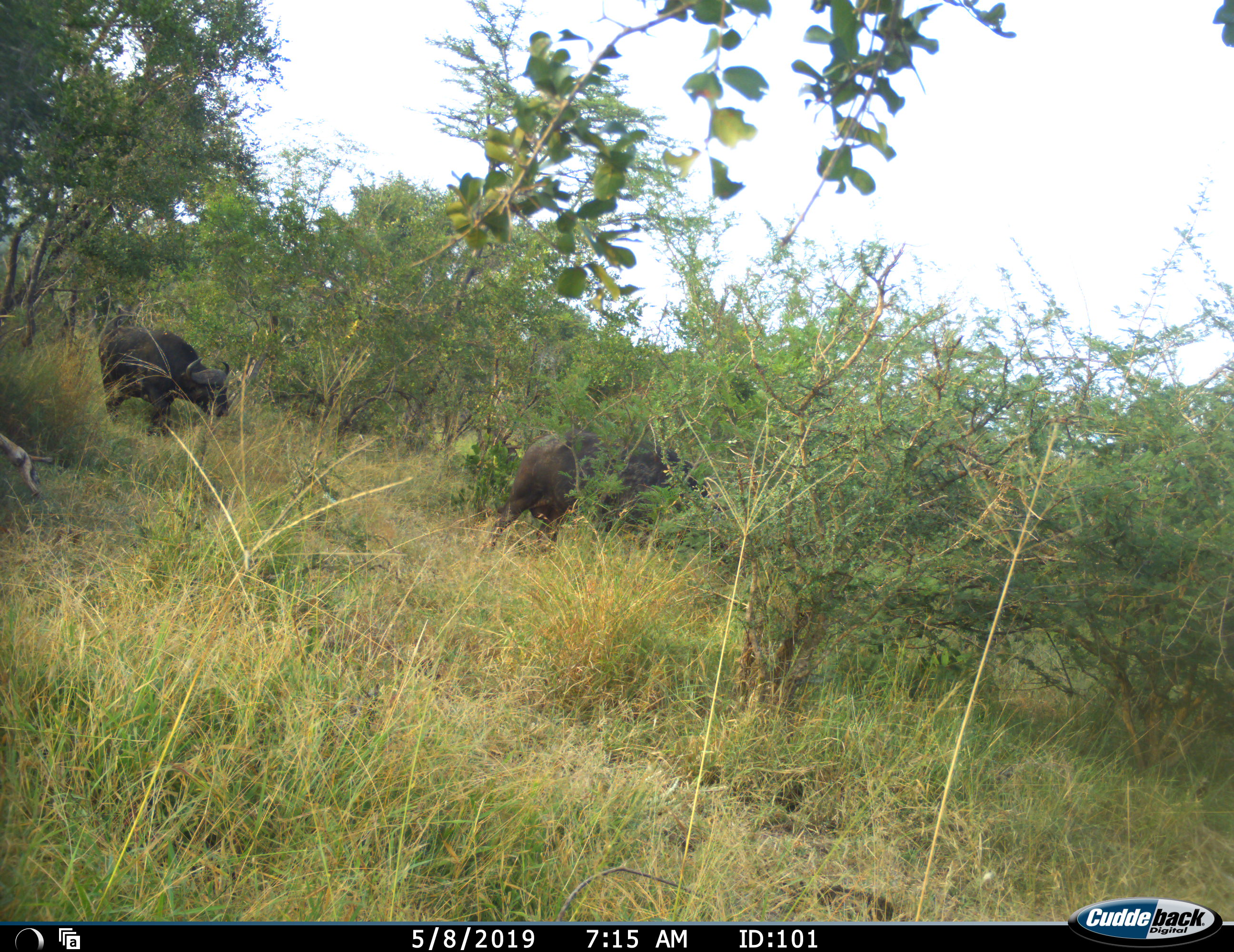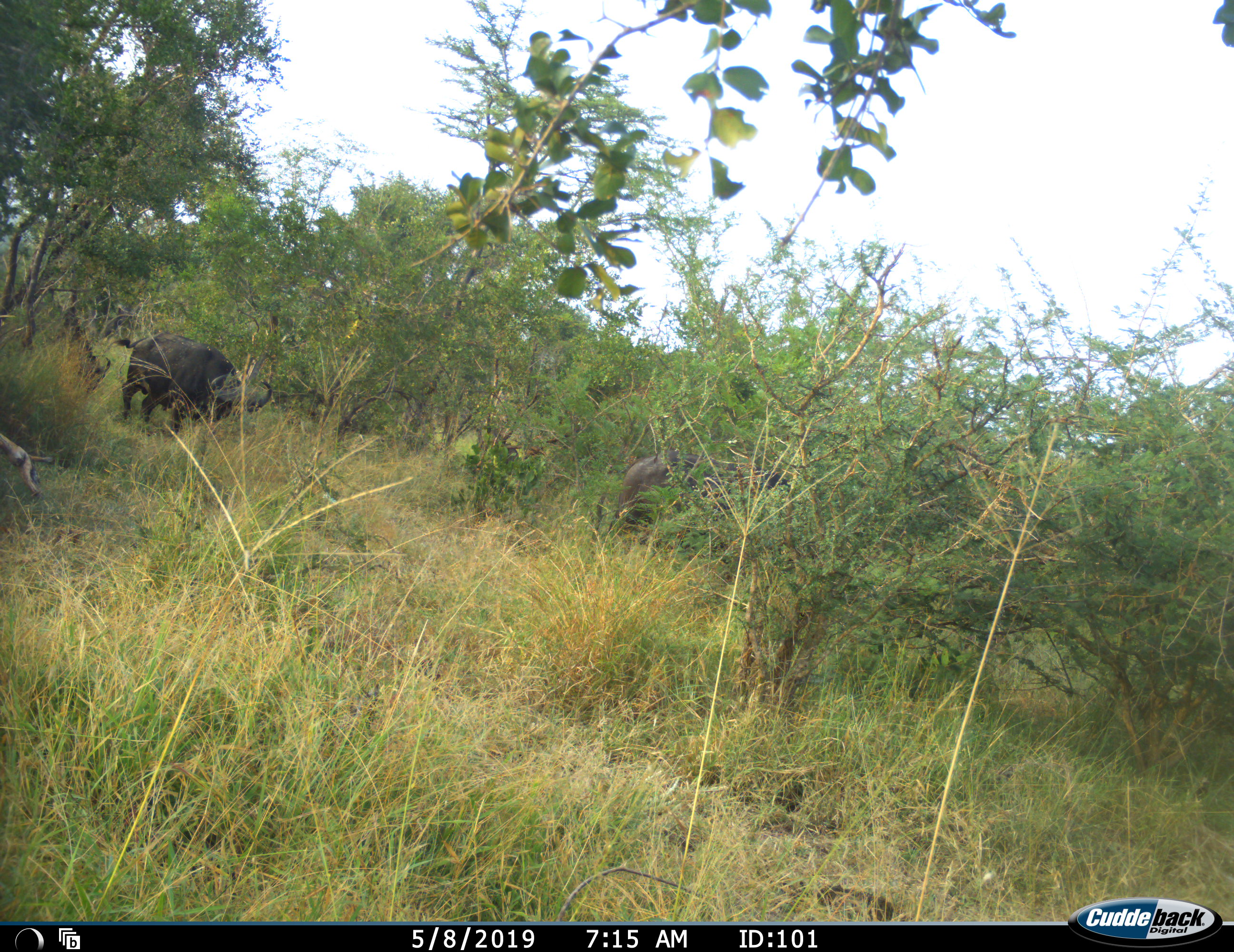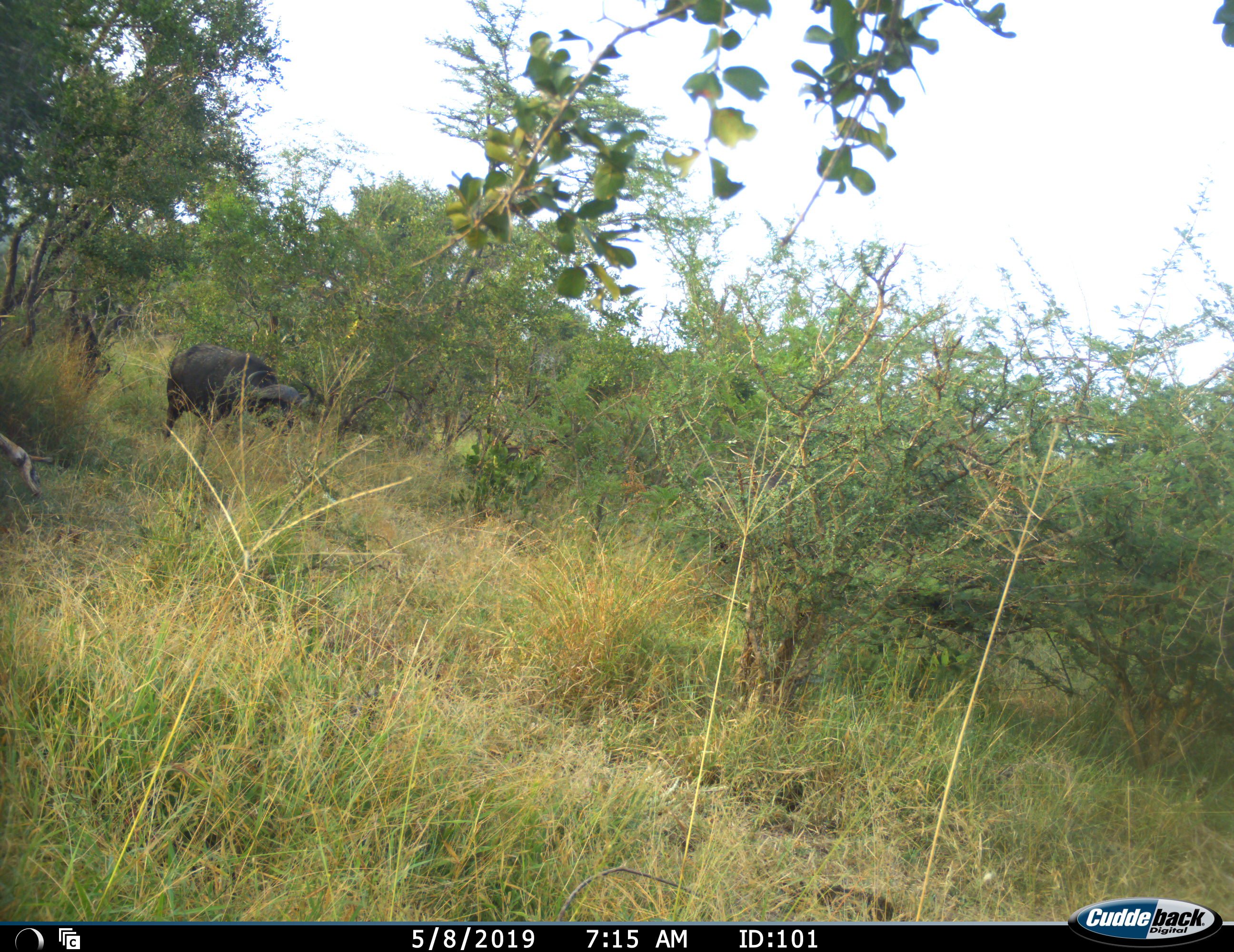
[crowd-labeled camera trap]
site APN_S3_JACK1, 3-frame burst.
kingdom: Animalia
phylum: Chordata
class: Mammalia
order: Artiodactyla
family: Bovidae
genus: Syncerus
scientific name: Syncerus caffer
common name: african buffalo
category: buffalo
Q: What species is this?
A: Buffalo (african buffalo) (Syncerus caffer).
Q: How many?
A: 2.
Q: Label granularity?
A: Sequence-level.